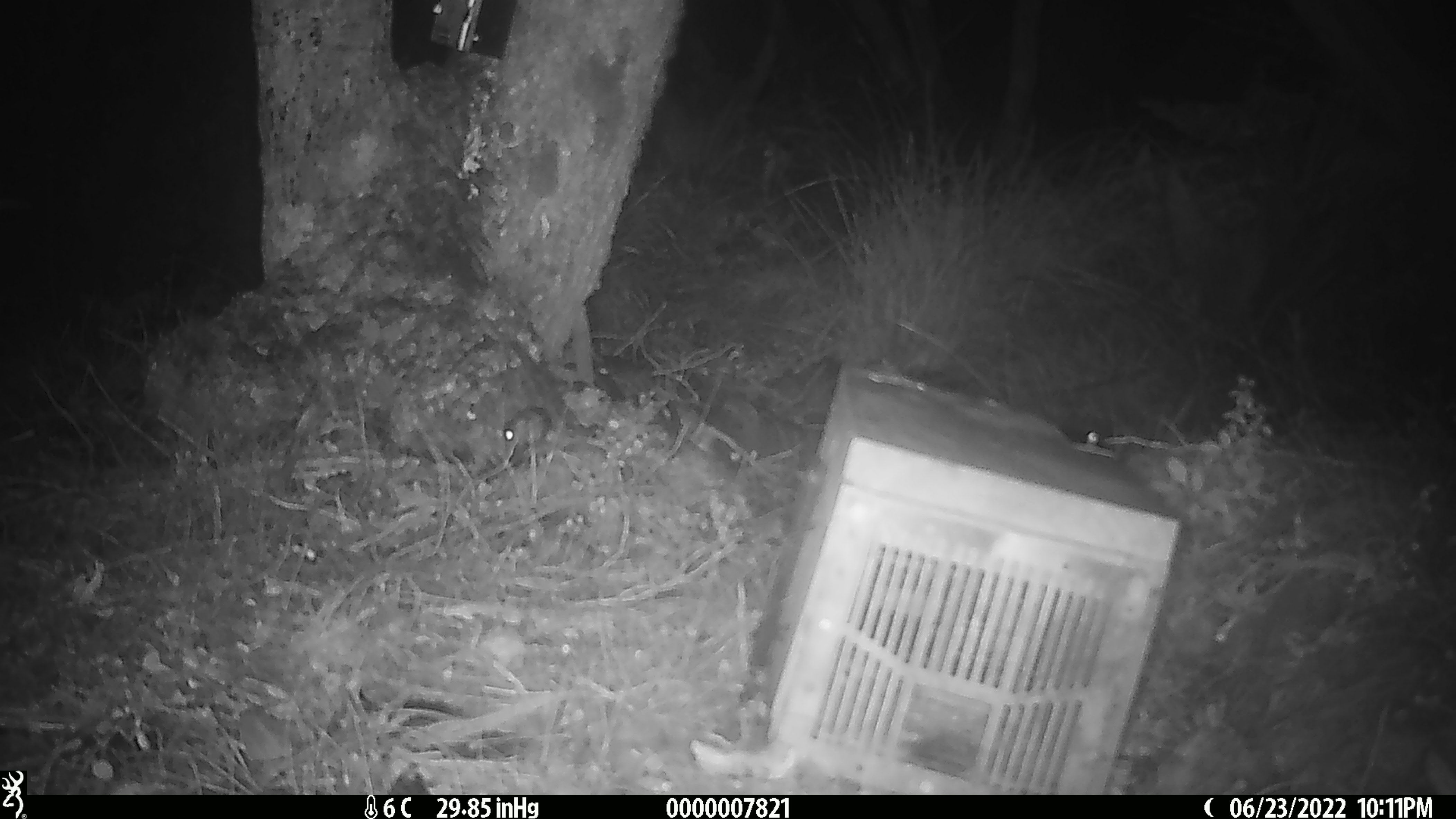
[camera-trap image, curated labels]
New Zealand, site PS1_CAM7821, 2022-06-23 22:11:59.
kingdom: Animalia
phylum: Chordata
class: Mammalia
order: Rodentia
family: Muridae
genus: Mus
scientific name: Mus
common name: mouse